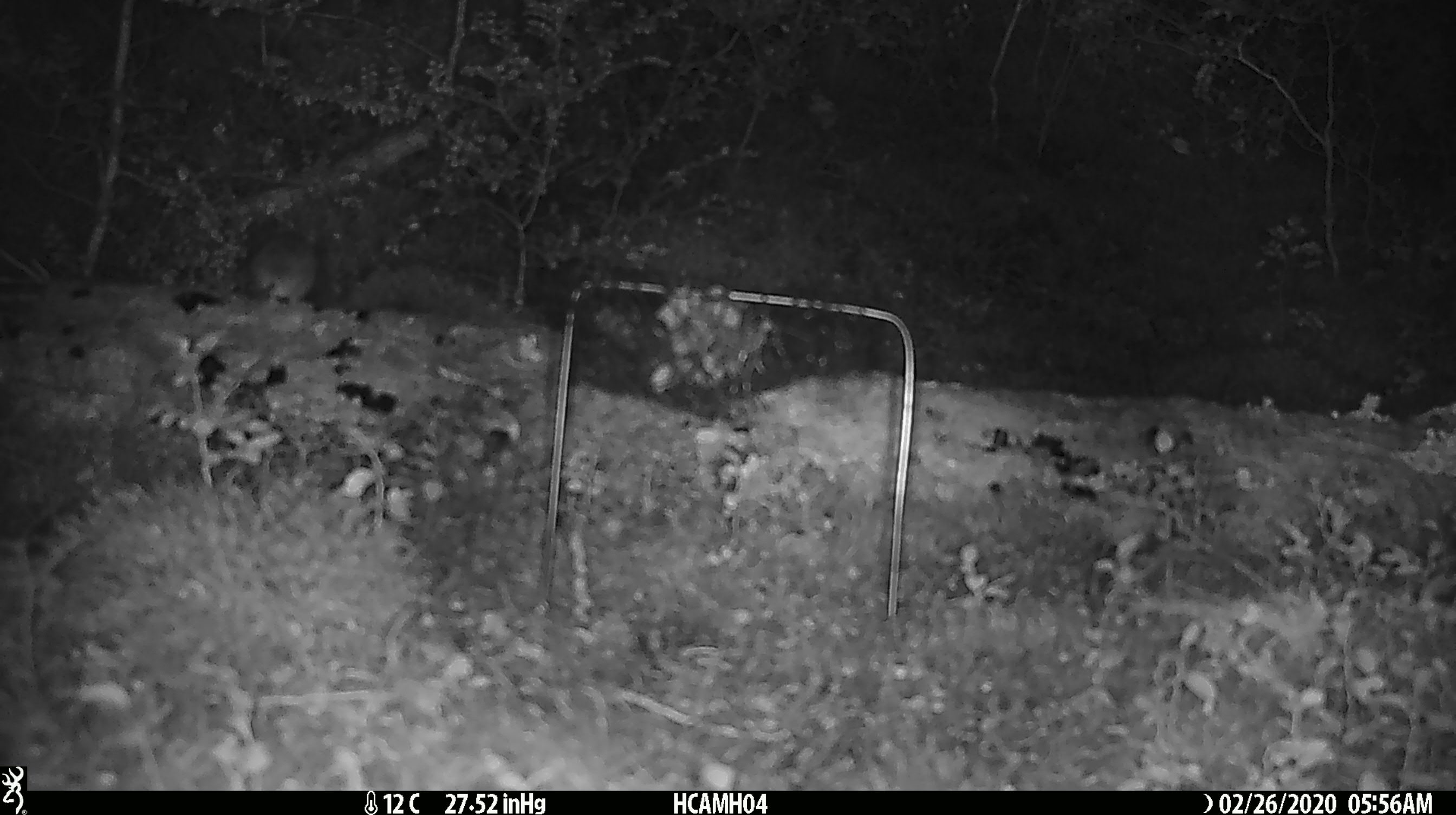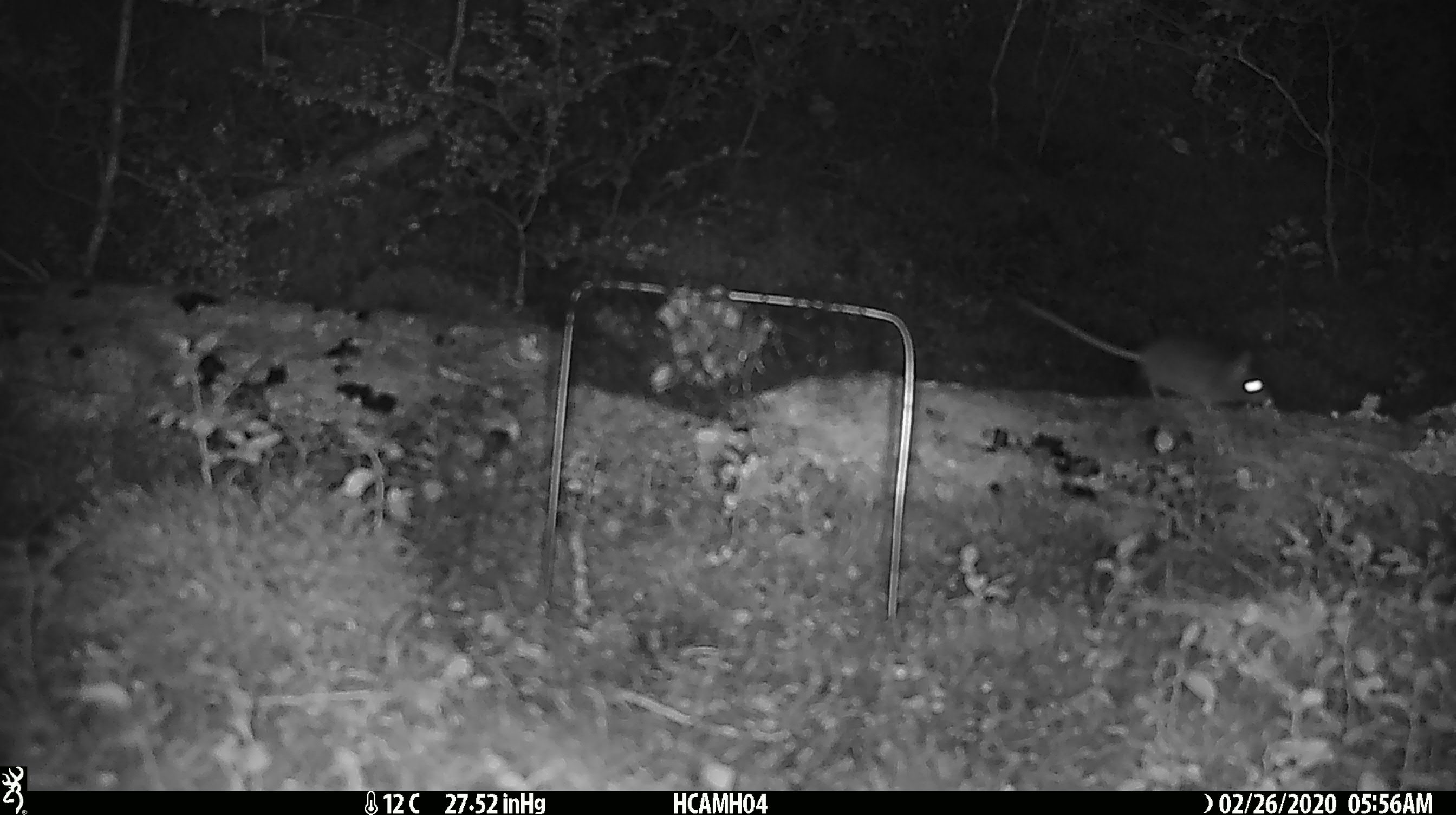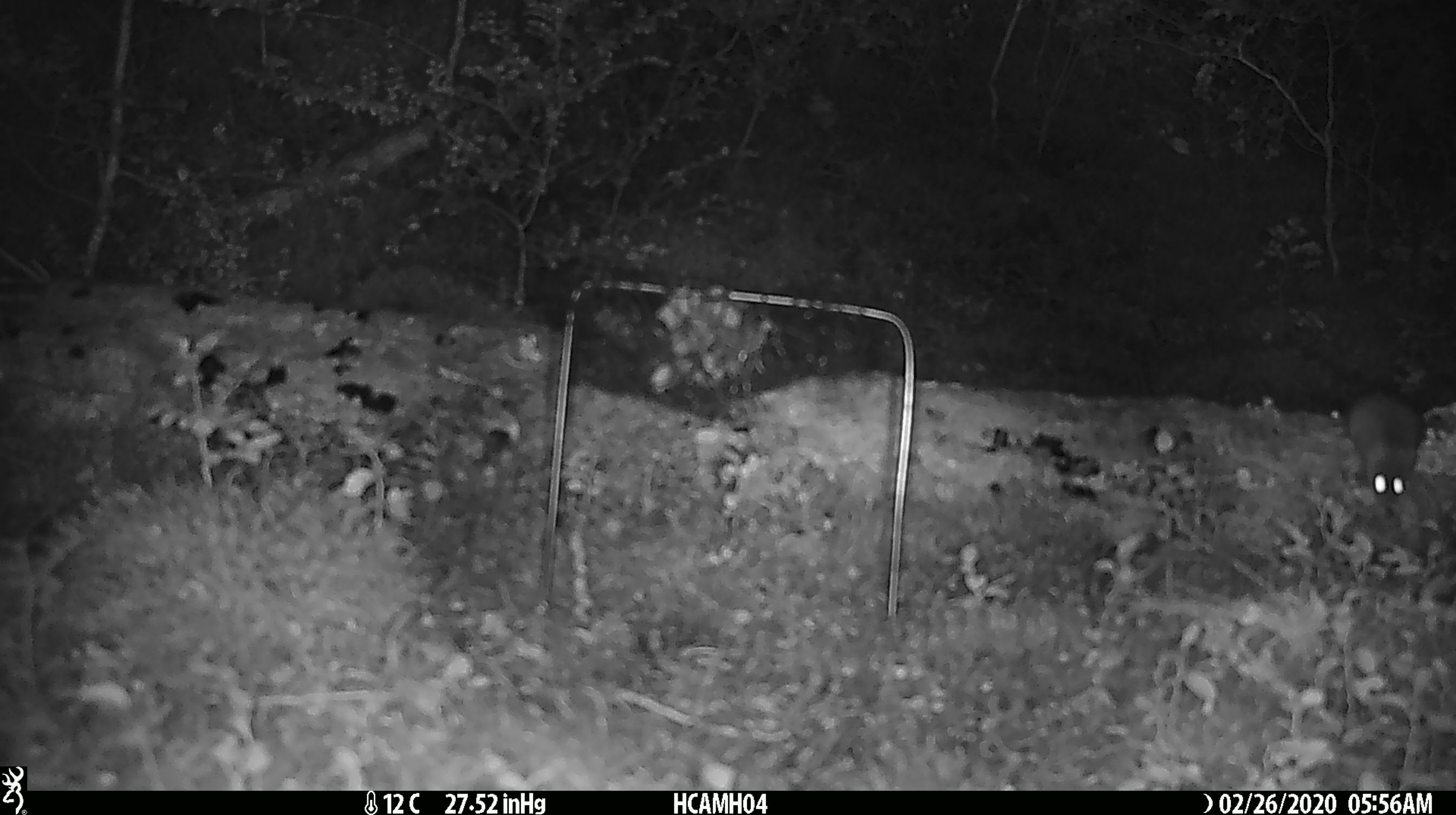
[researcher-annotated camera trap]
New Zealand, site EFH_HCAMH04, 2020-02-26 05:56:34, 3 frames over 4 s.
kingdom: Animalia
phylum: Chordata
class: Mammalia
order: Rodentia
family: Muridae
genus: Mus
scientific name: Mus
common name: mouse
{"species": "mouse (Mus)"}